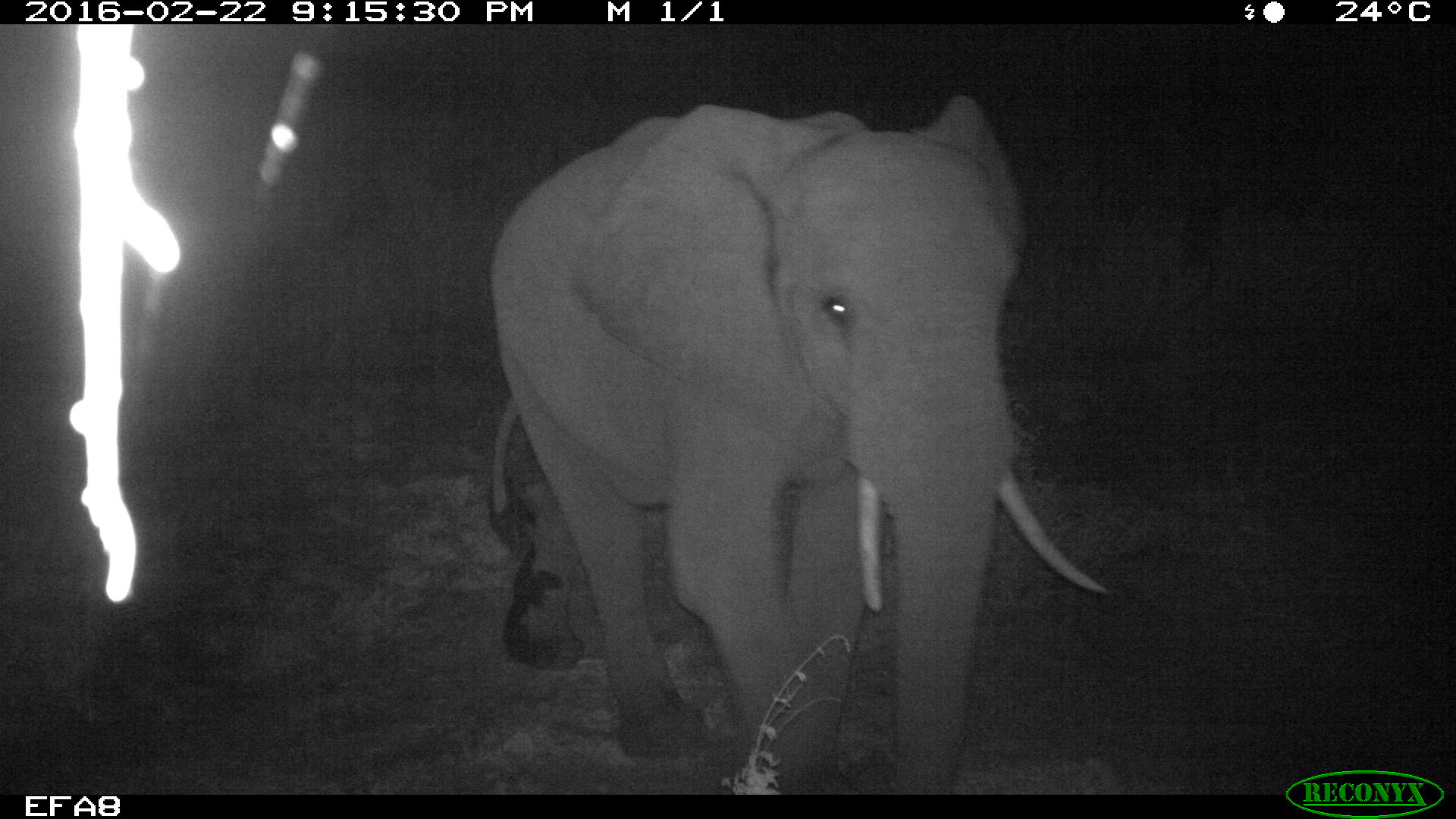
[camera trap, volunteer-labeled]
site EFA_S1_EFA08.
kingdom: Animalia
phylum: Chordata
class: Mammalia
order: Proboscidea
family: Elephantidae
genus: Loxodonta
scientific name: Loxodonta africana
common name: african bush elephant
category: elephant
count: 1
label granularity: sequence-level